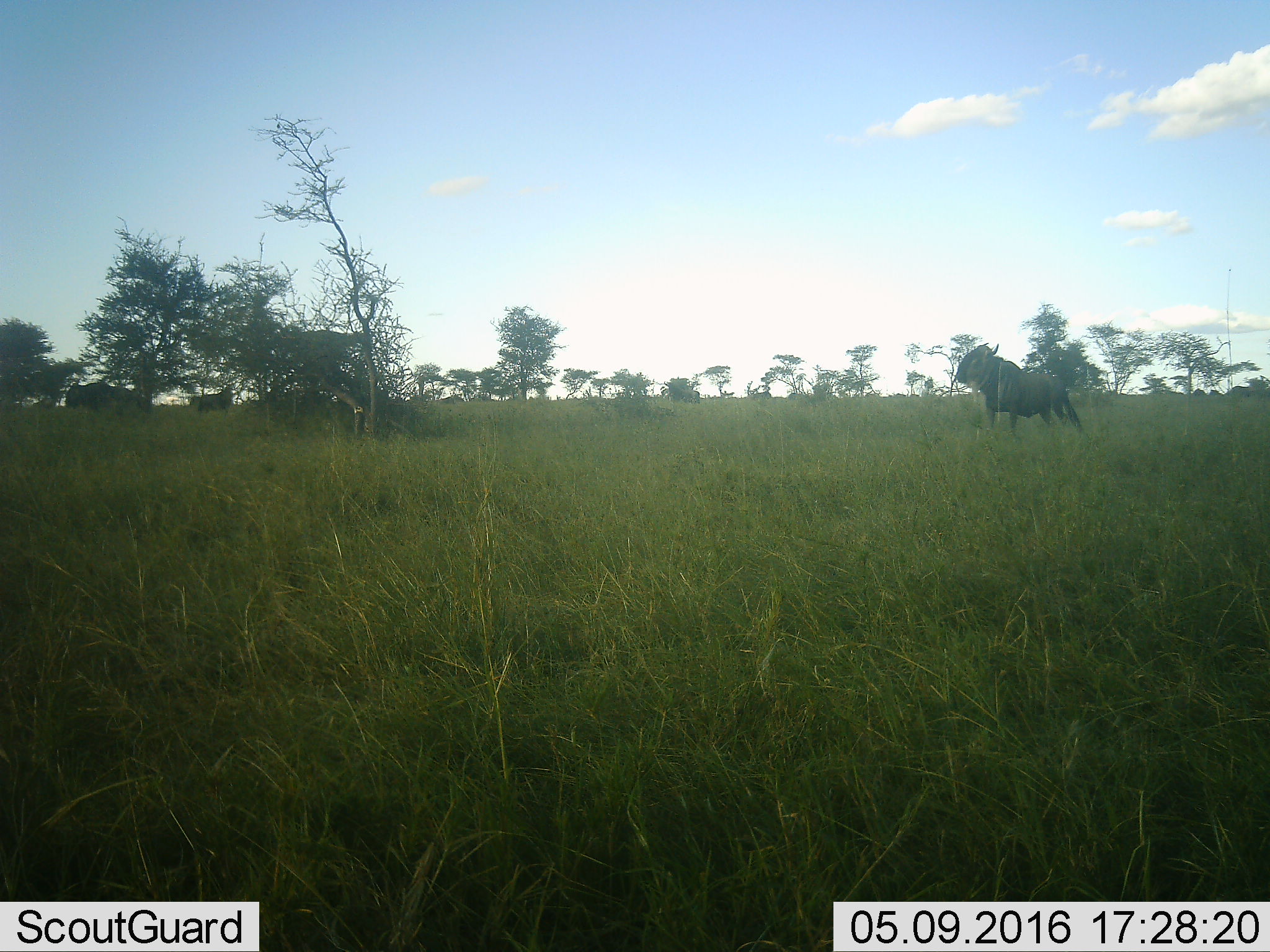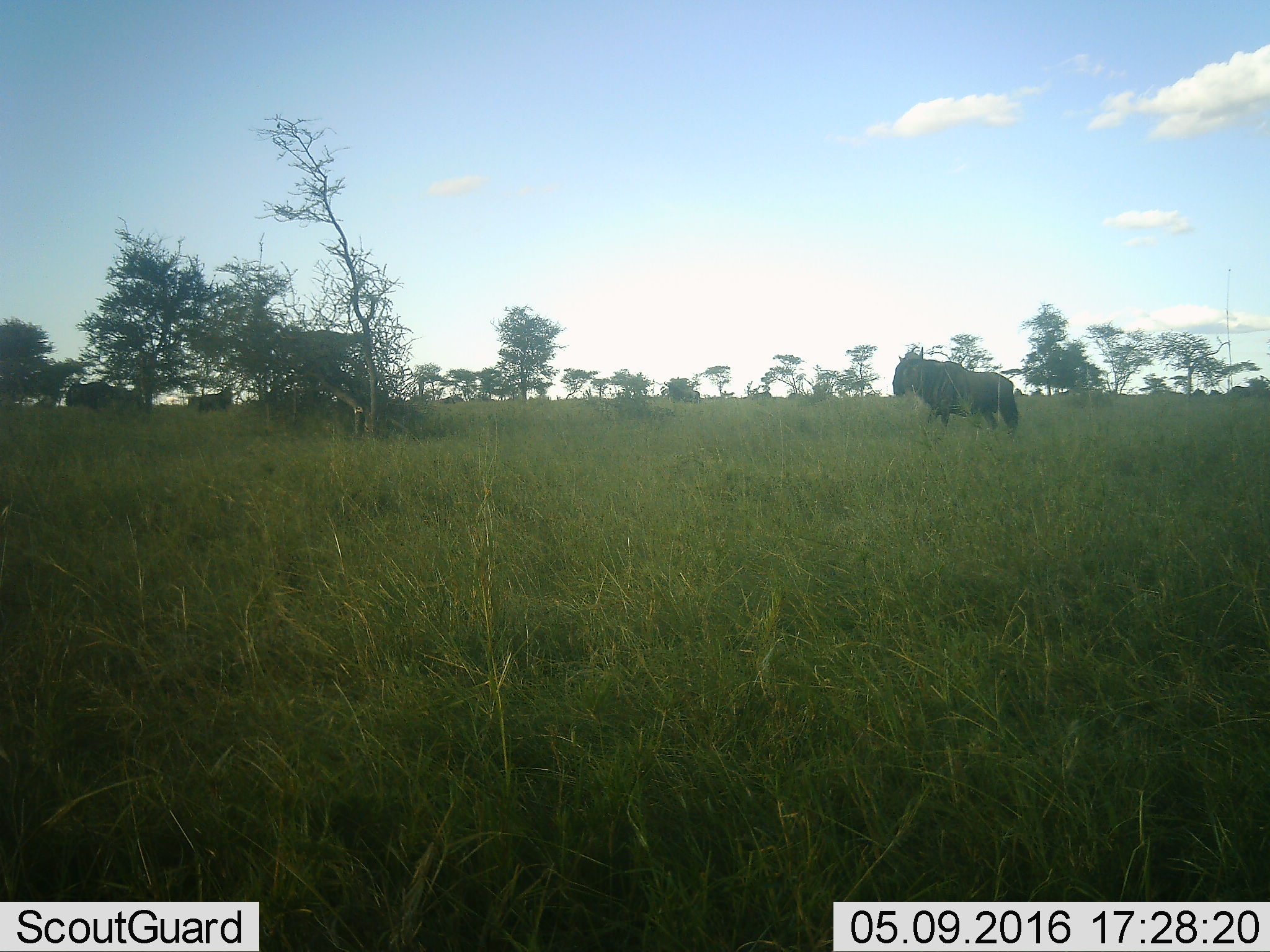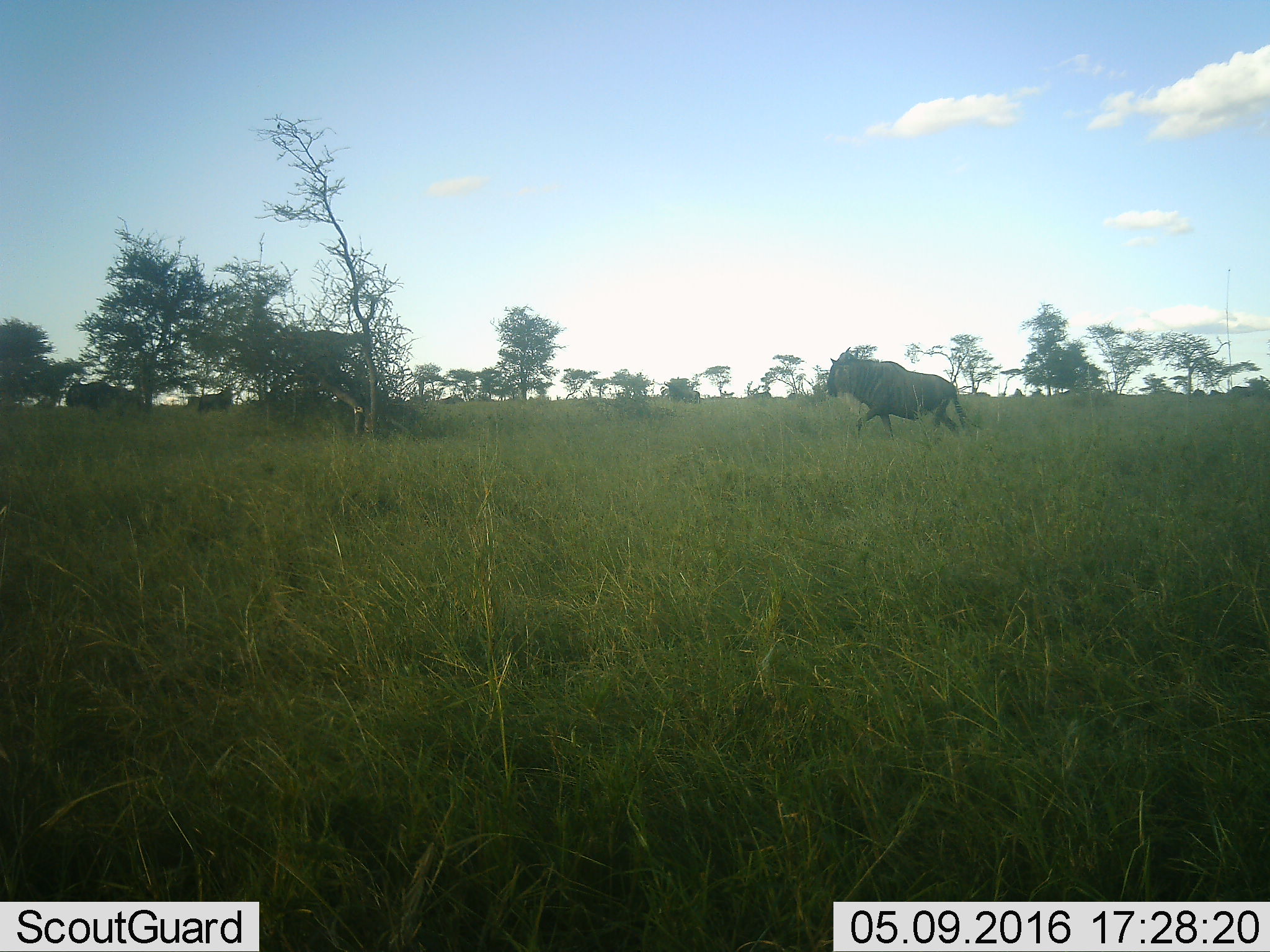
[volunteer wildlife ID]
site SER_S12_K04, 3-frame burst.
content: unidentified animal